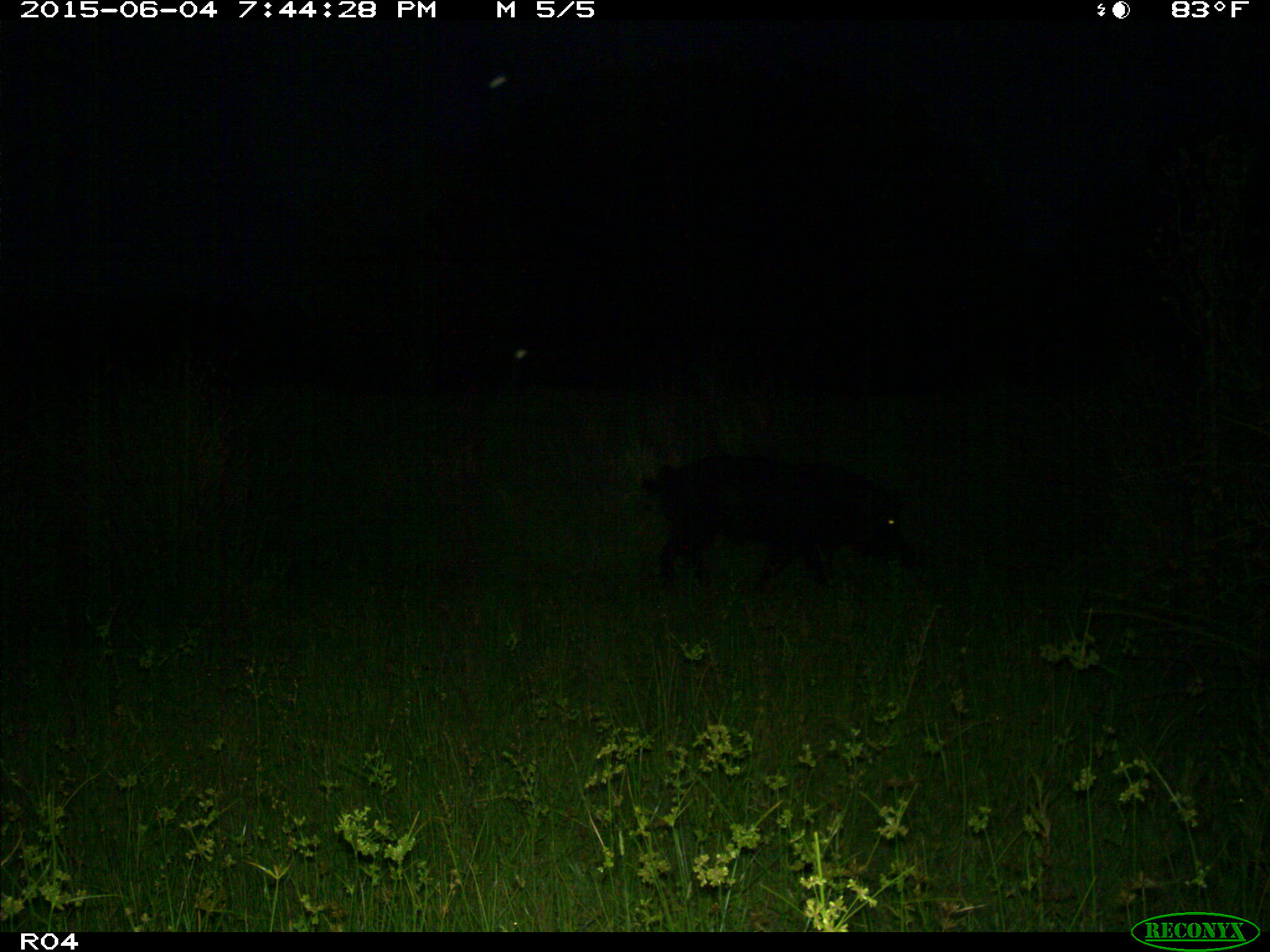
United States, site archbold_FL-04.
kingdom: Animalia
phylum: Chordata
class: Mammalia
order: Artiodactyla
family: Suidae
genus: Sus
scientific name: Sus scrofa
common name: wild boar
Sus scrofa (wild boar).